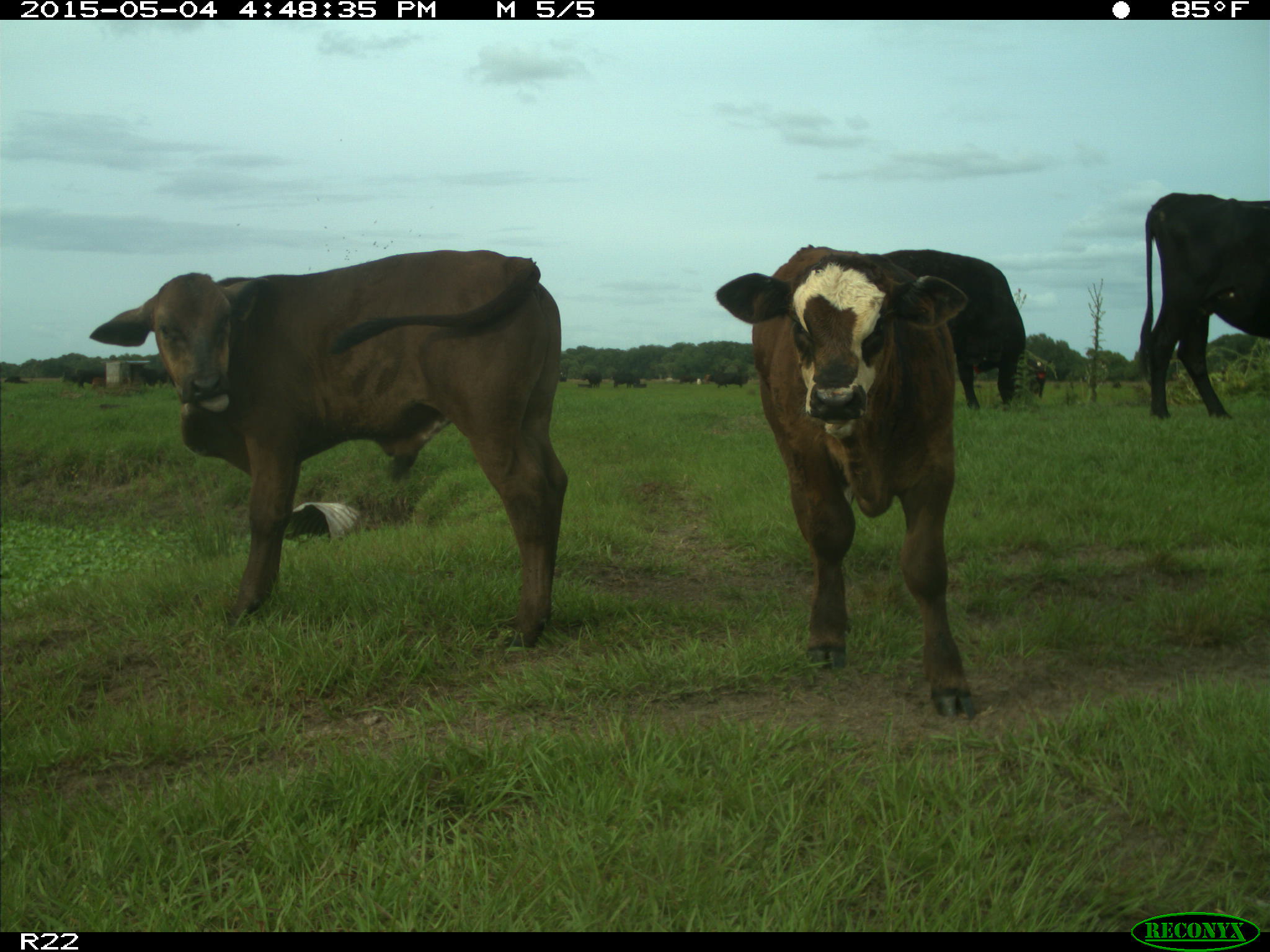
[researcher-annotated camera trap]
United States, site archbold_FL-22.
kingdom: Animalia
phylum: Chordata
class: Mammalia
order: Artiodactyla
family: Bovidae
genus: Bos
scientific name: Bos taurus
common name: domestic cow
Bos taurus (domestic cow).